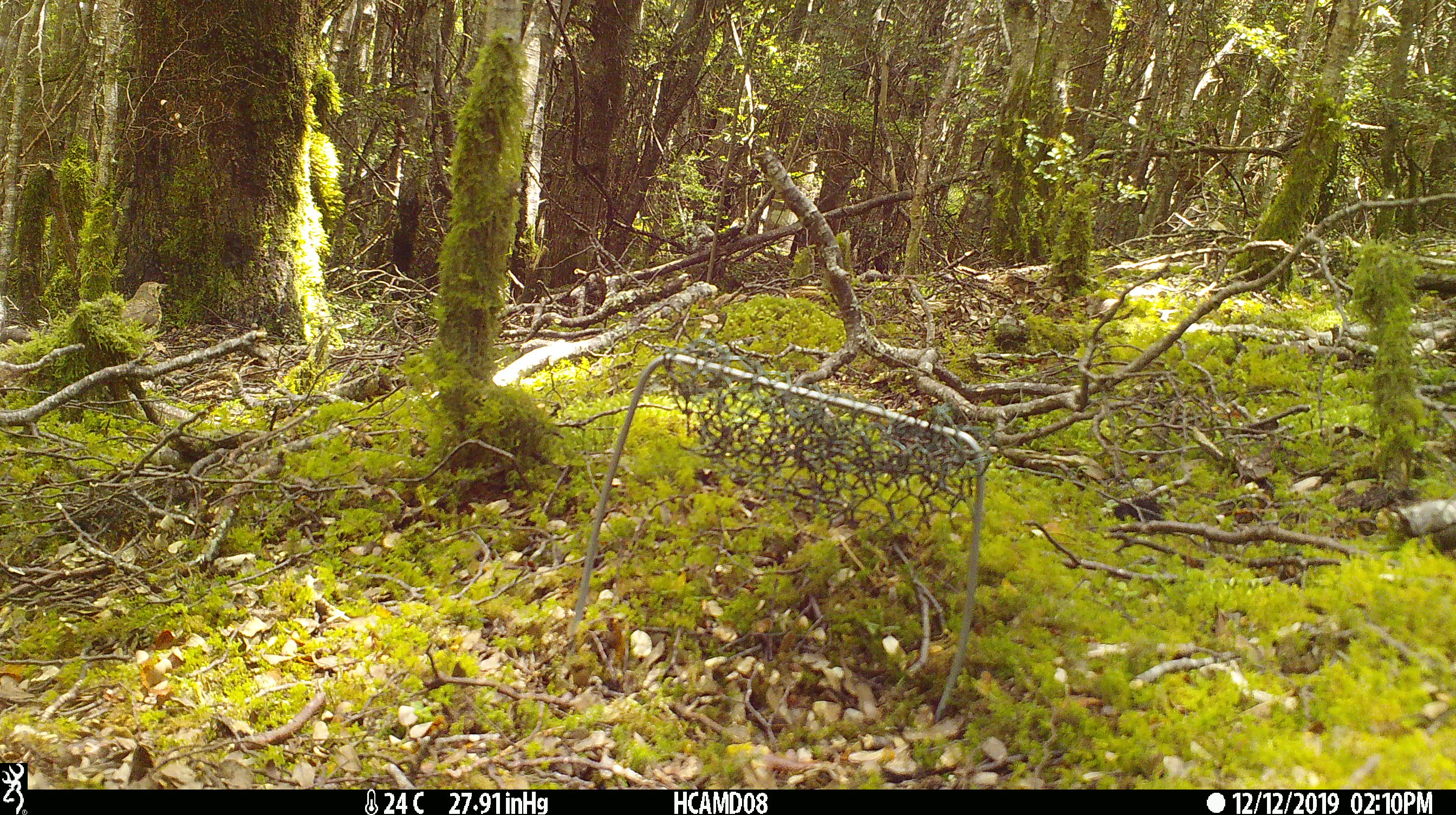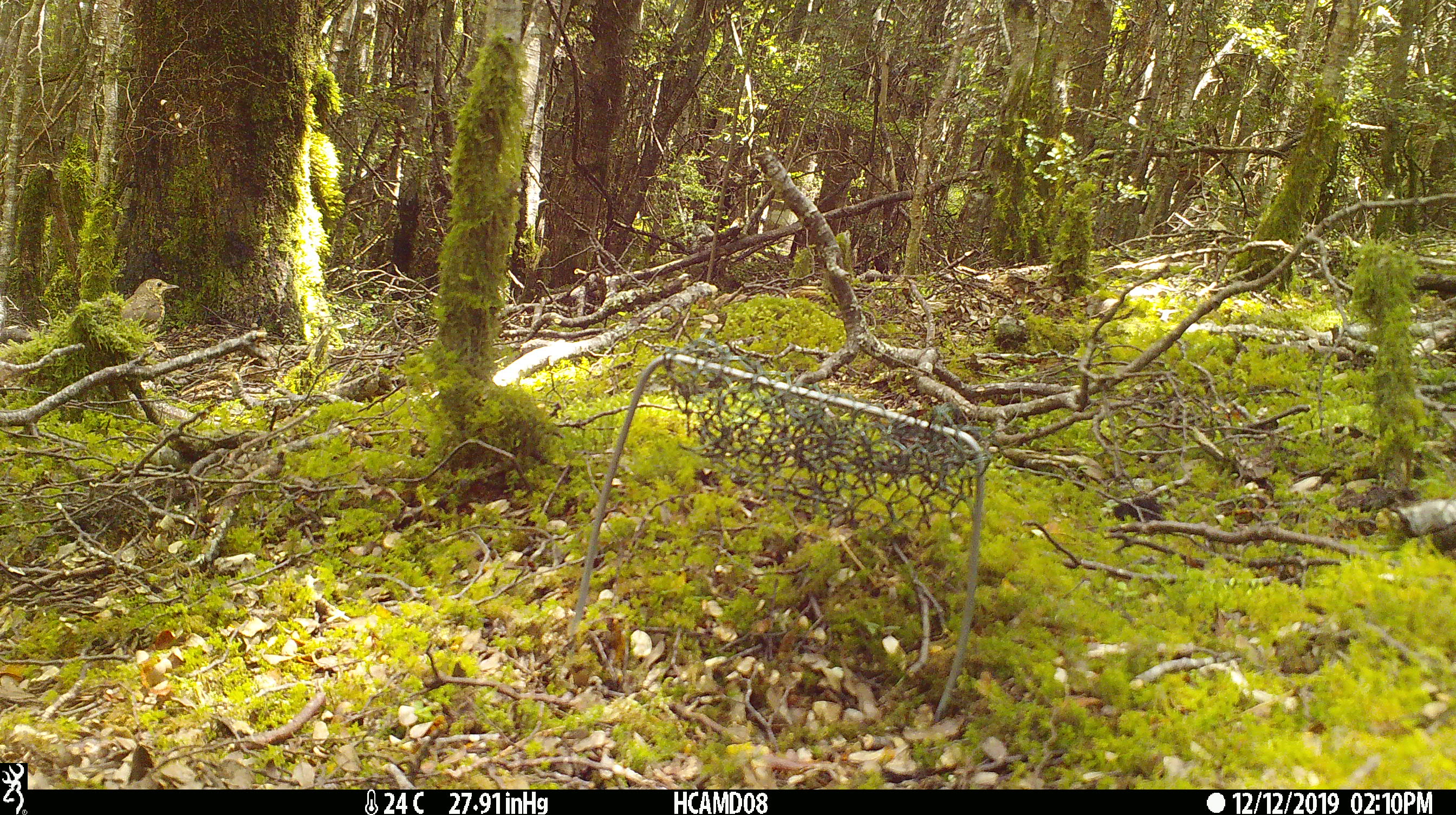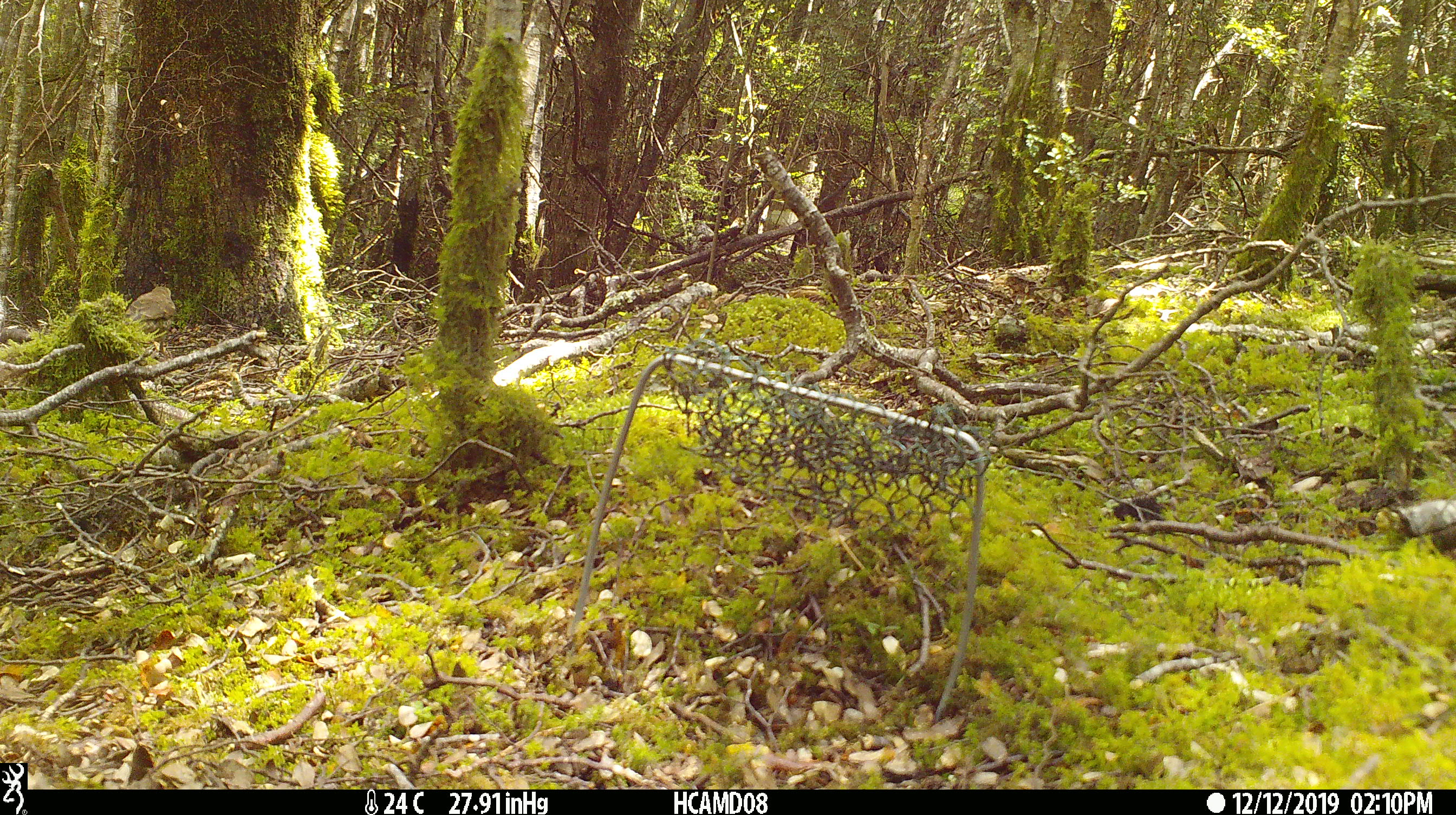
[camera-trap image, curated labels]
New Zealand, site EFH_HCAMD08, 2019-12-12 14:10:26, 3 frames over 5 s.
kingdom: Animalia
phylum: Chordata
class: Aves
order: Passeriformes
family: Turdidae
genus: Turdus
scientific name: Turdus philomelos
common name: song thrush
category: thrush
Thrush (song thrush) (Turdus philomelos).